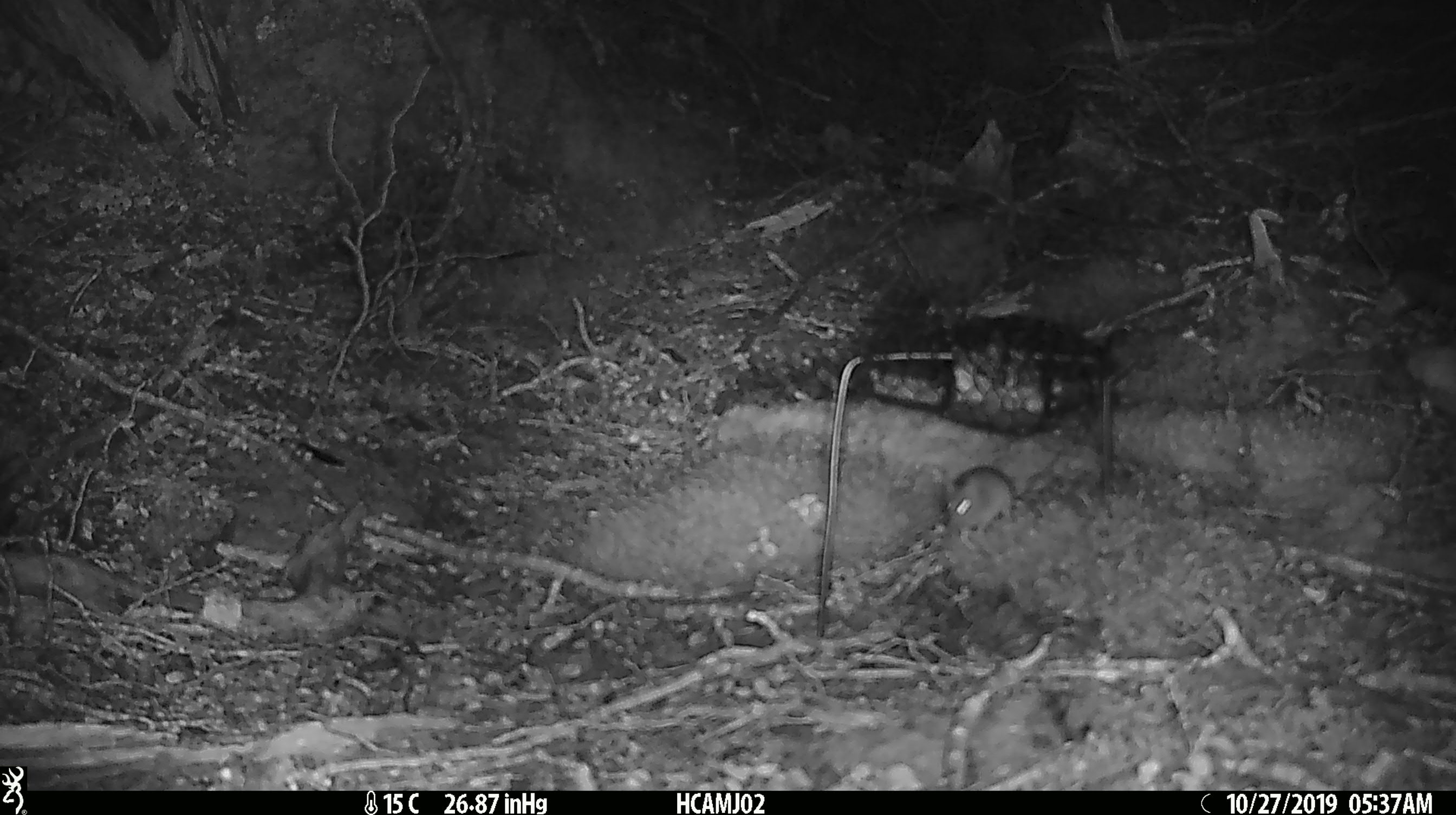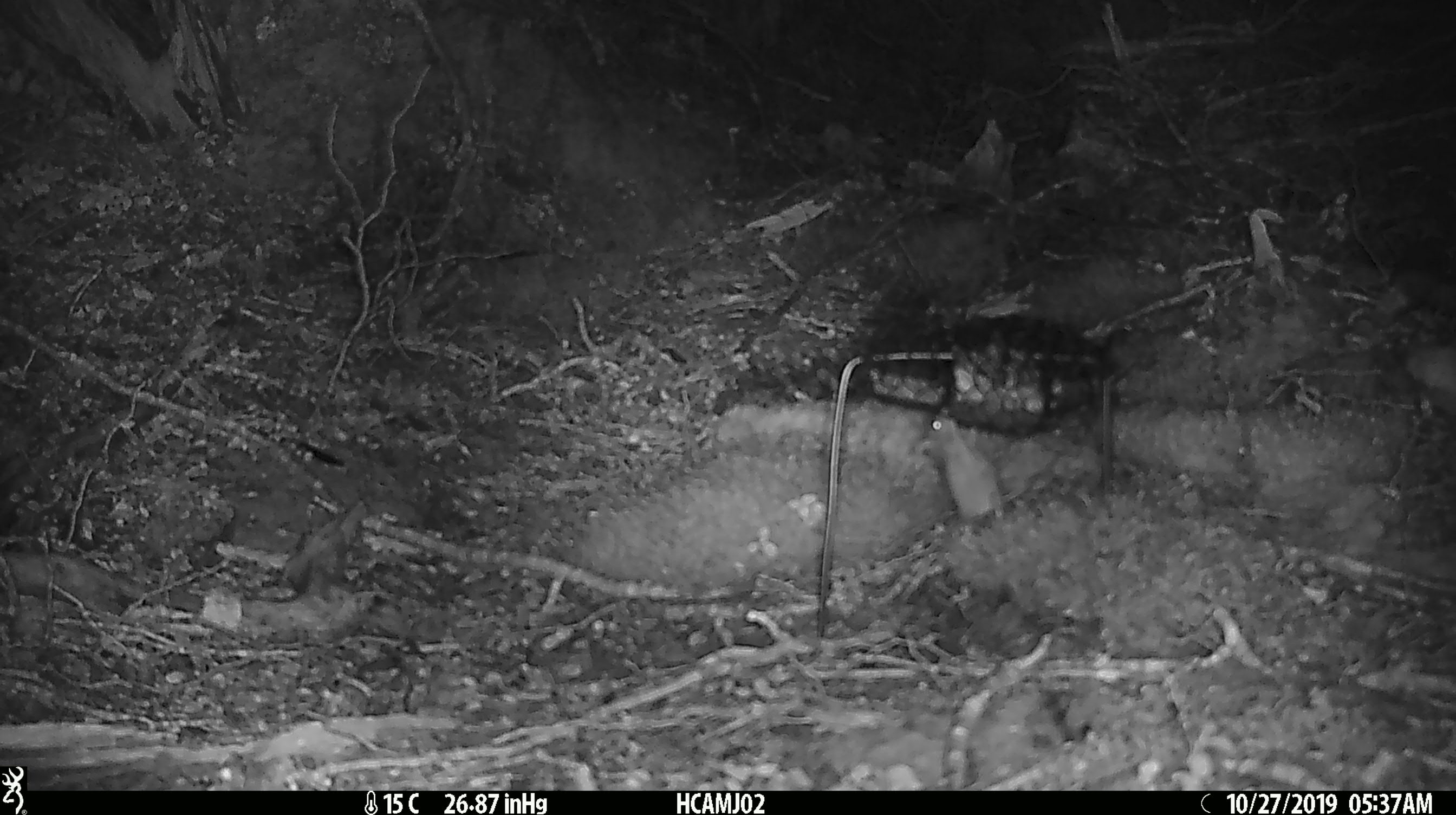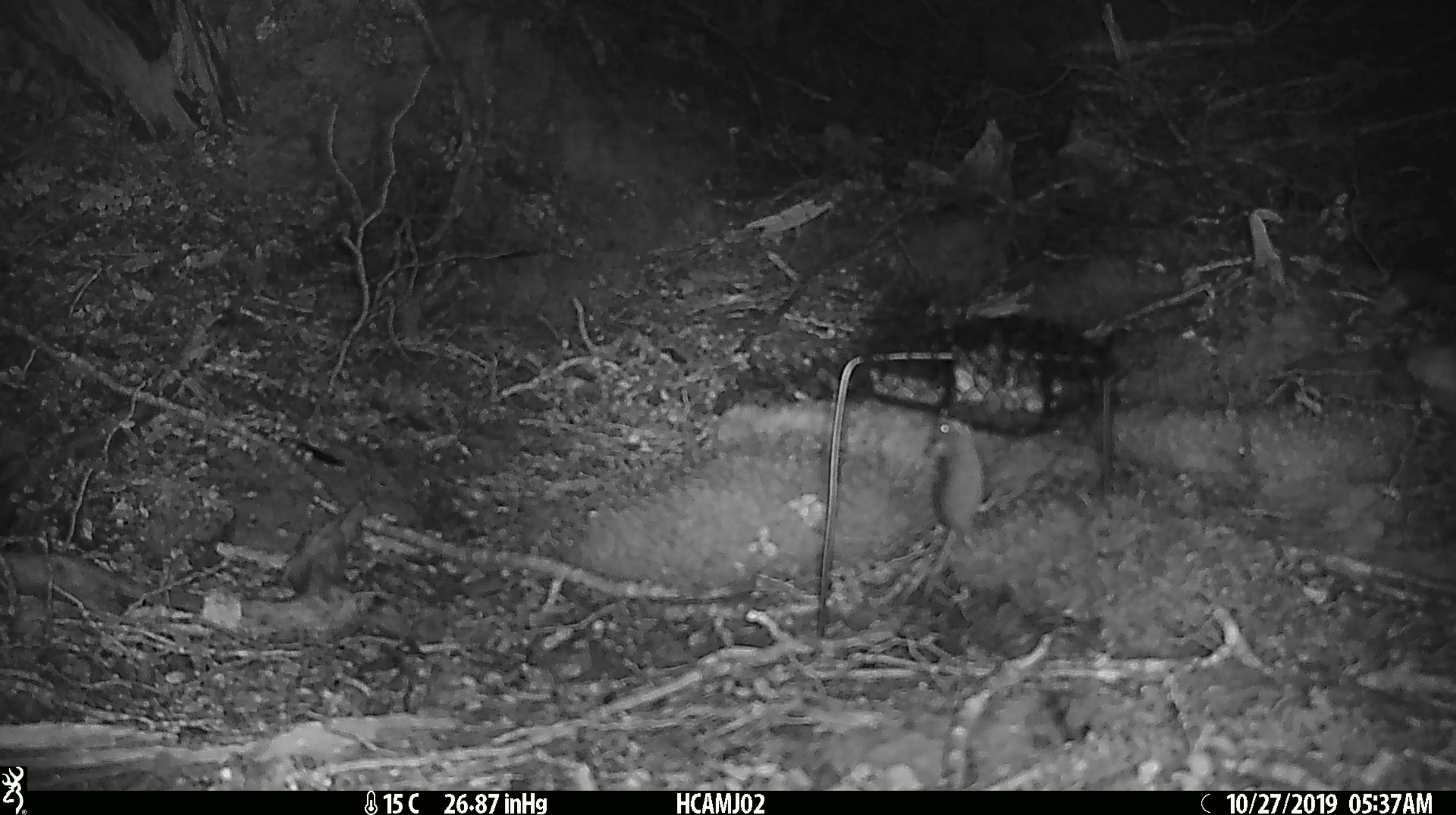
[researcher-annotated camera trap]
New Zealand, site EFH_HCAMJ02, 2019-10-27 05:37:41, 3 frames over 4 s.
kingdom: Animalia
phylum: Chordata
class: Mammalia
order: Rodentia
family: Muridae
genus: Mus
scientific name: Mus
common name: mouse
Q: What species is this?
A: Mouse (Mus).